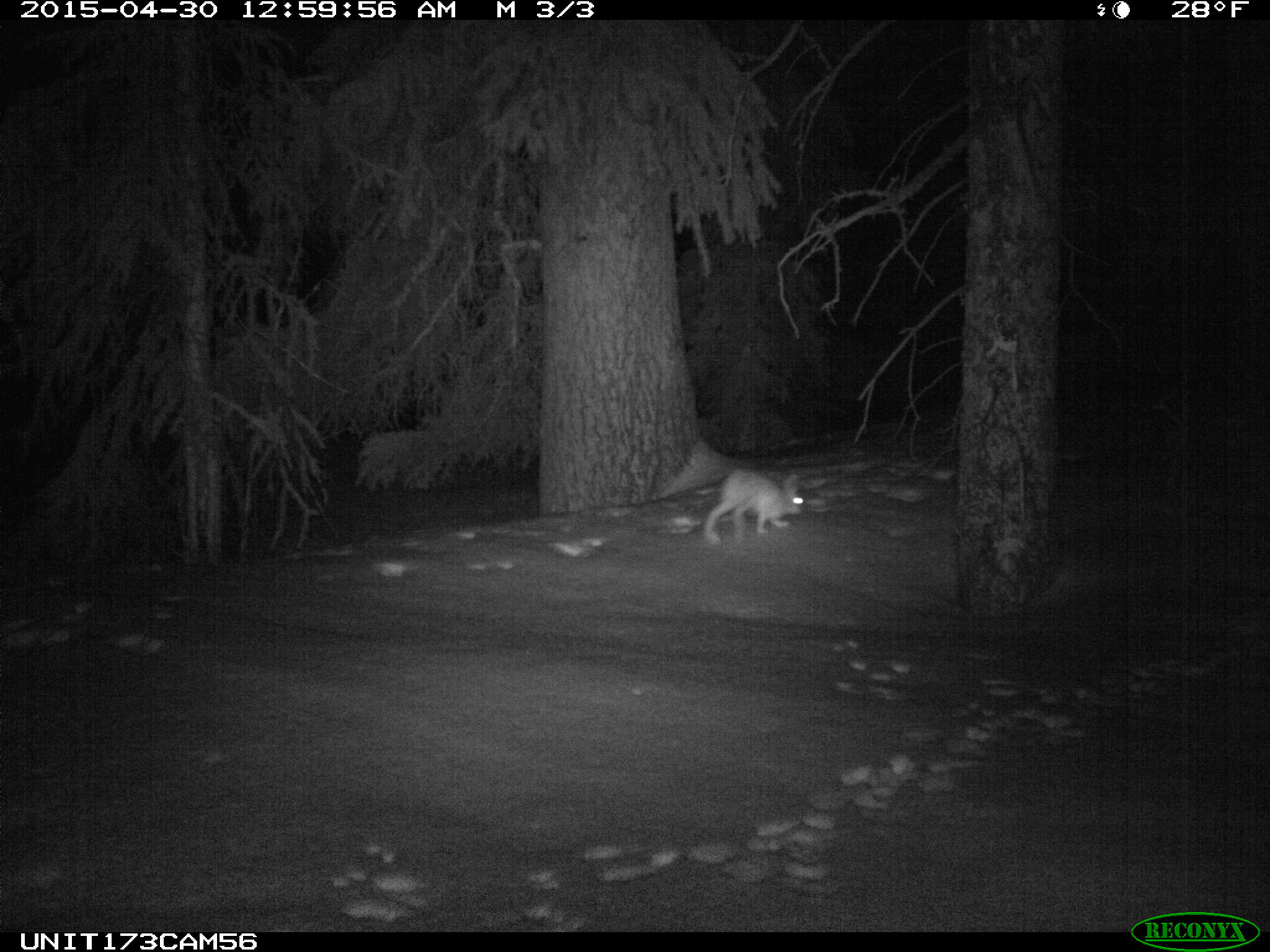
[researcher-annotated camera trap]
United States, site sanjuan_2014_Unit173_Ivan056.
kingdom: Animalia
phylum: Chordata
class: Mammalia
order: Lagomorpha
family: Leporidae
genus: Lepus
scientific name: Lepus americanus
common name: snowshoe hare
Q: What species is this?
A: Lepus americanus (snowshoe hare).